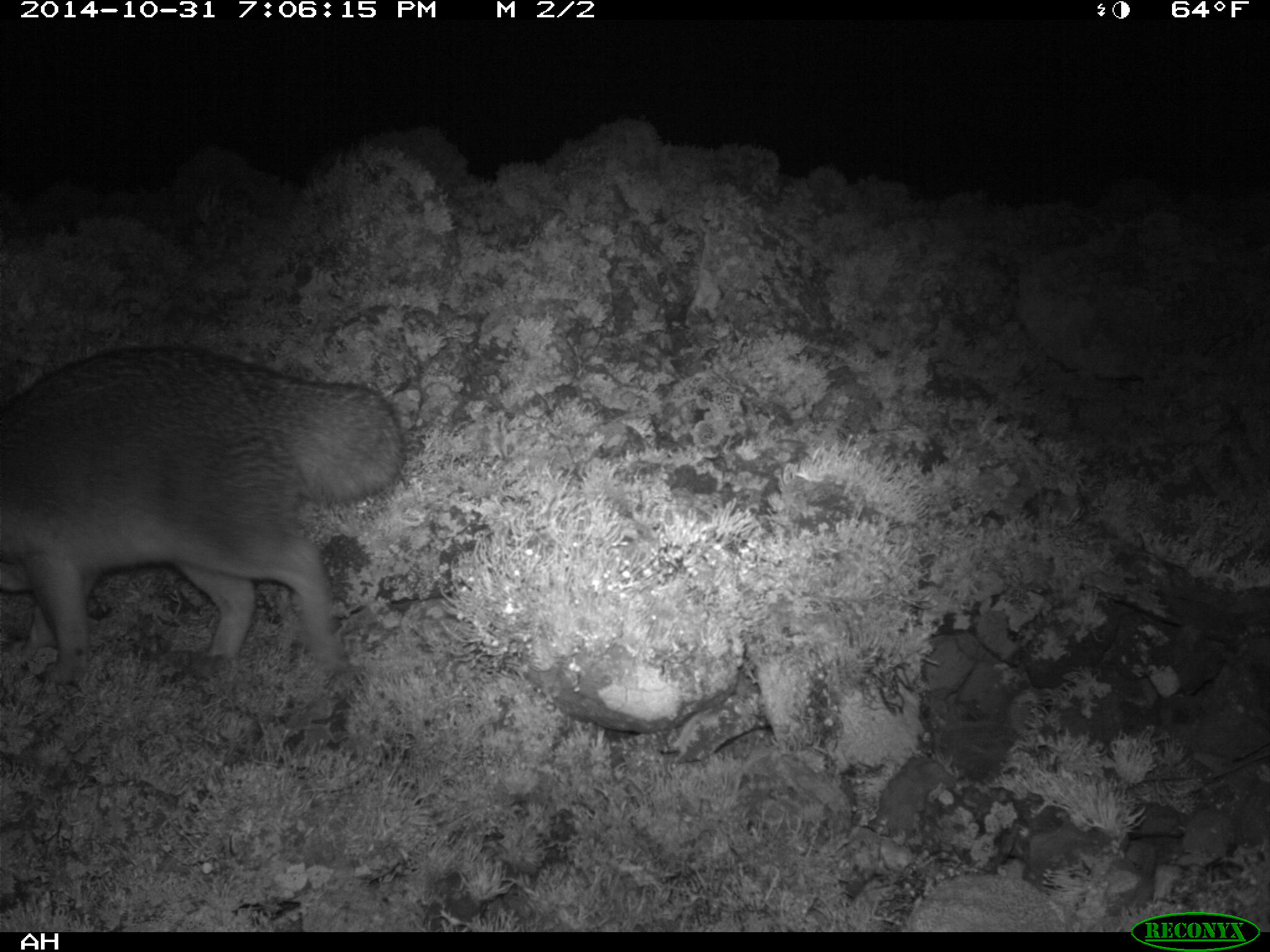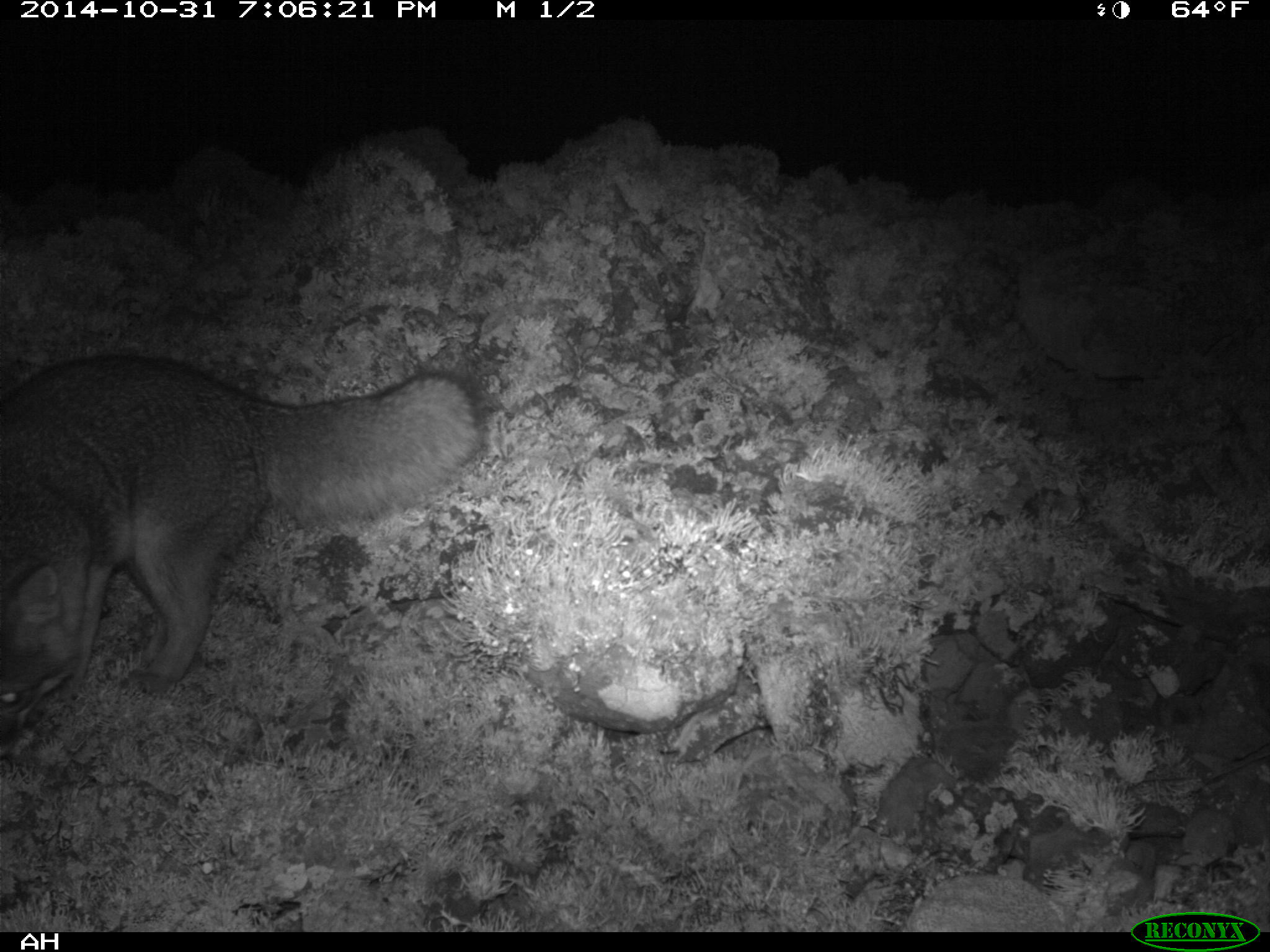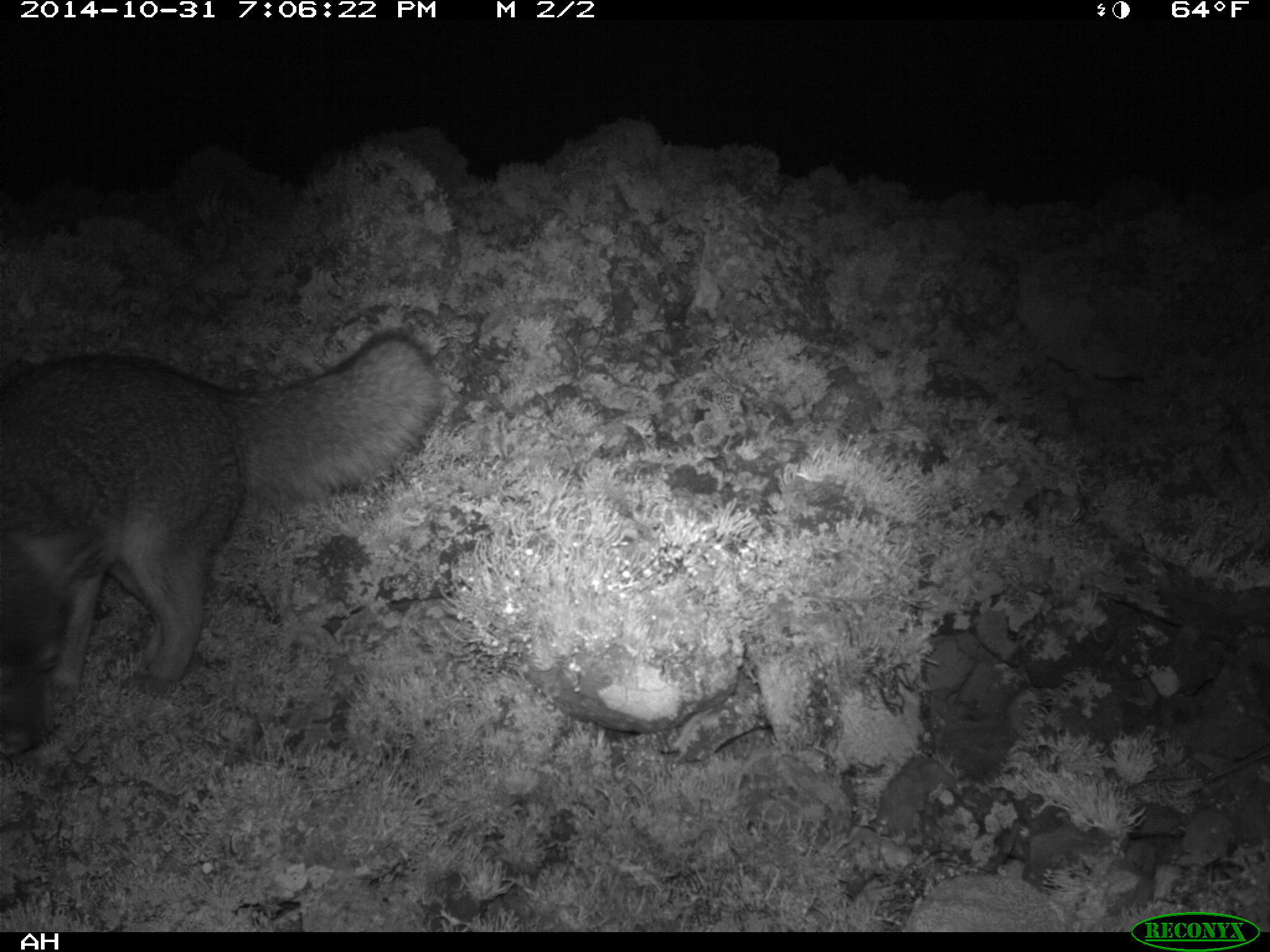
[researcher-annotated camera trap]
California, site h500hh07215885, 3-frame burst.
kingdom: Animalia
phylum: Chordata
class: Mammalia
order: Carnivora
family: Canidae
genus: Urocyon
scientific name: Urocyon littoralis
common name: island fox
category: fox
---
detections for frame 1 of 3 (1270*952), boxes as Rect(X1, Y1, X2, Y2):
fox: Rect(0, 346, 404, 683)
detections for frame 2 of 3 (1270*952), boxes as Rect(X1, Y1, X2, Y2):
fox: Rect(0, 355, 479, 757)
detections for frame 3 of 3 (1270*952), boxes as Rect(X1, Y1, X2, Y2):
fox: Rect(0, 327, 444, 759)